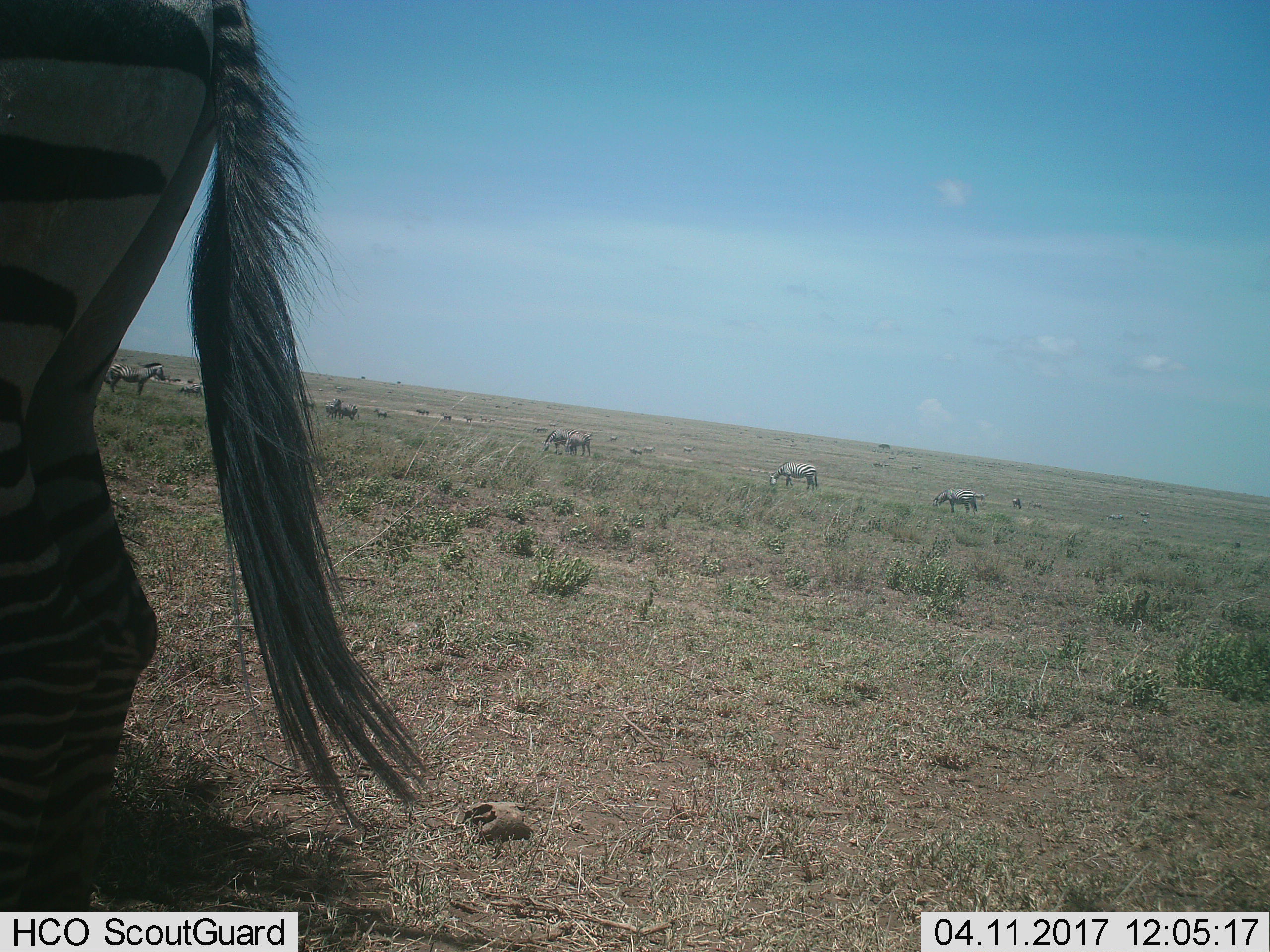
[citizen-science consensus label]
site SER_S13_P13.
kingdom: Animalia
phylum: Chordata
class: Mammalia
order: Perissodactyla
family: Equidae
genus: Equus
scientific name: Equus quagga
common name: plains zebra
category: zebraplains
Zebraplains (plains zebra) (Equus quagga), count 11-50. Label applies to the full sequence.